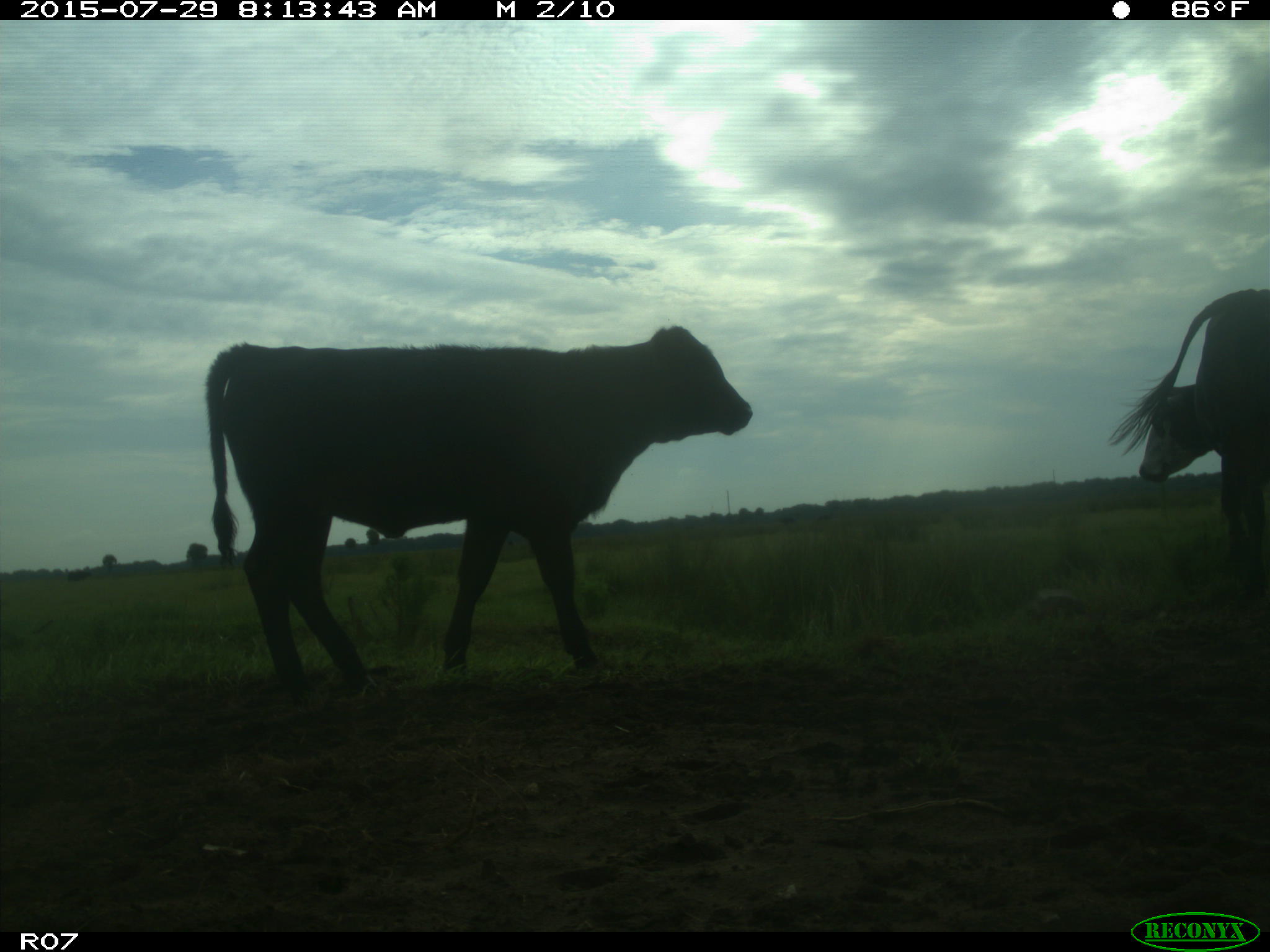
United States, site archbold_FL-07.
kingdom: Animalia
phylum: Chordata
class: Mammalia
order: Artiodactyla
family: Bovidae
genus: Bos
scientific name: Bos taurus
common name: domestic cow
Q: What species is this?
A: Bos taurus (domestic cow).